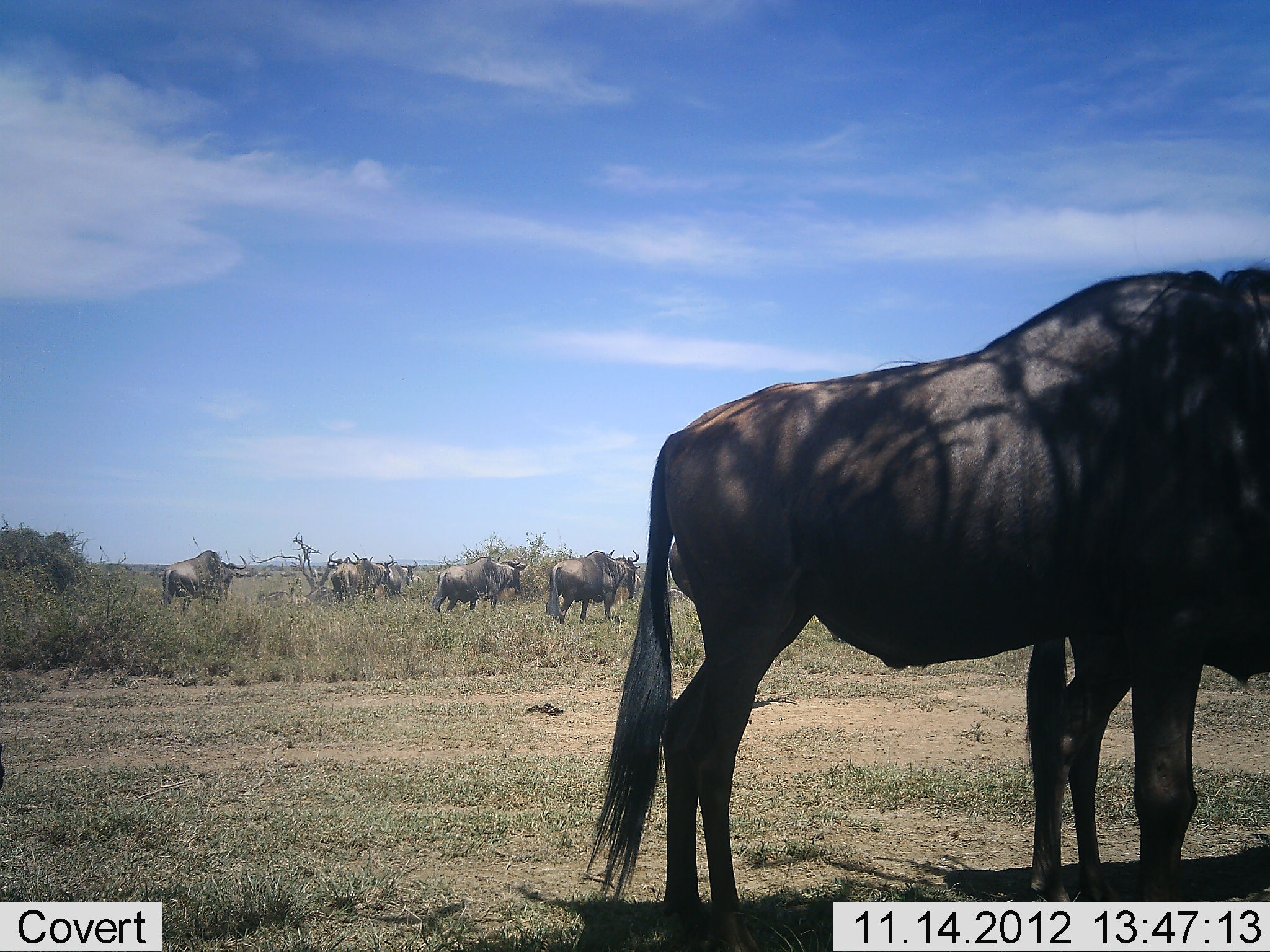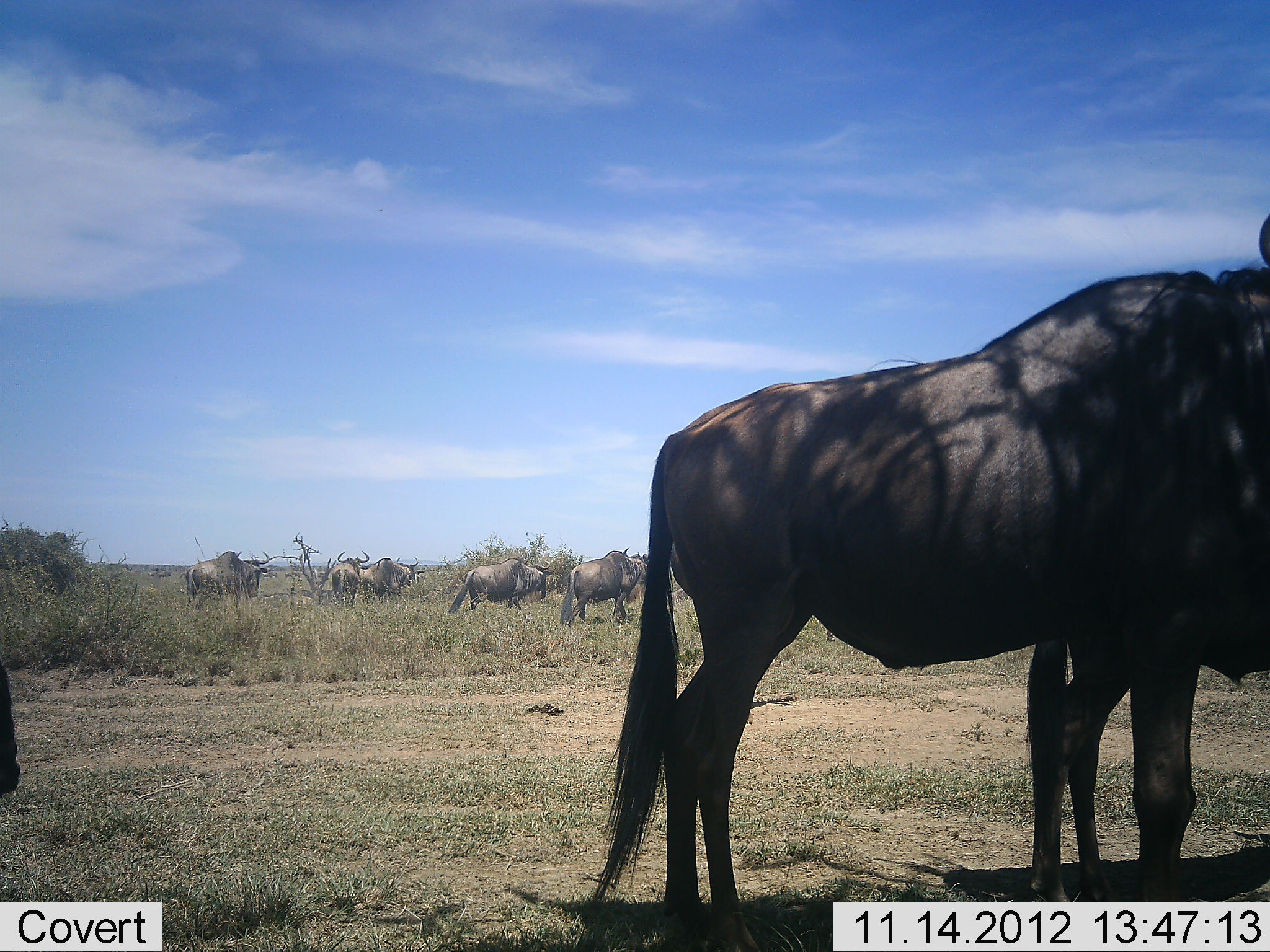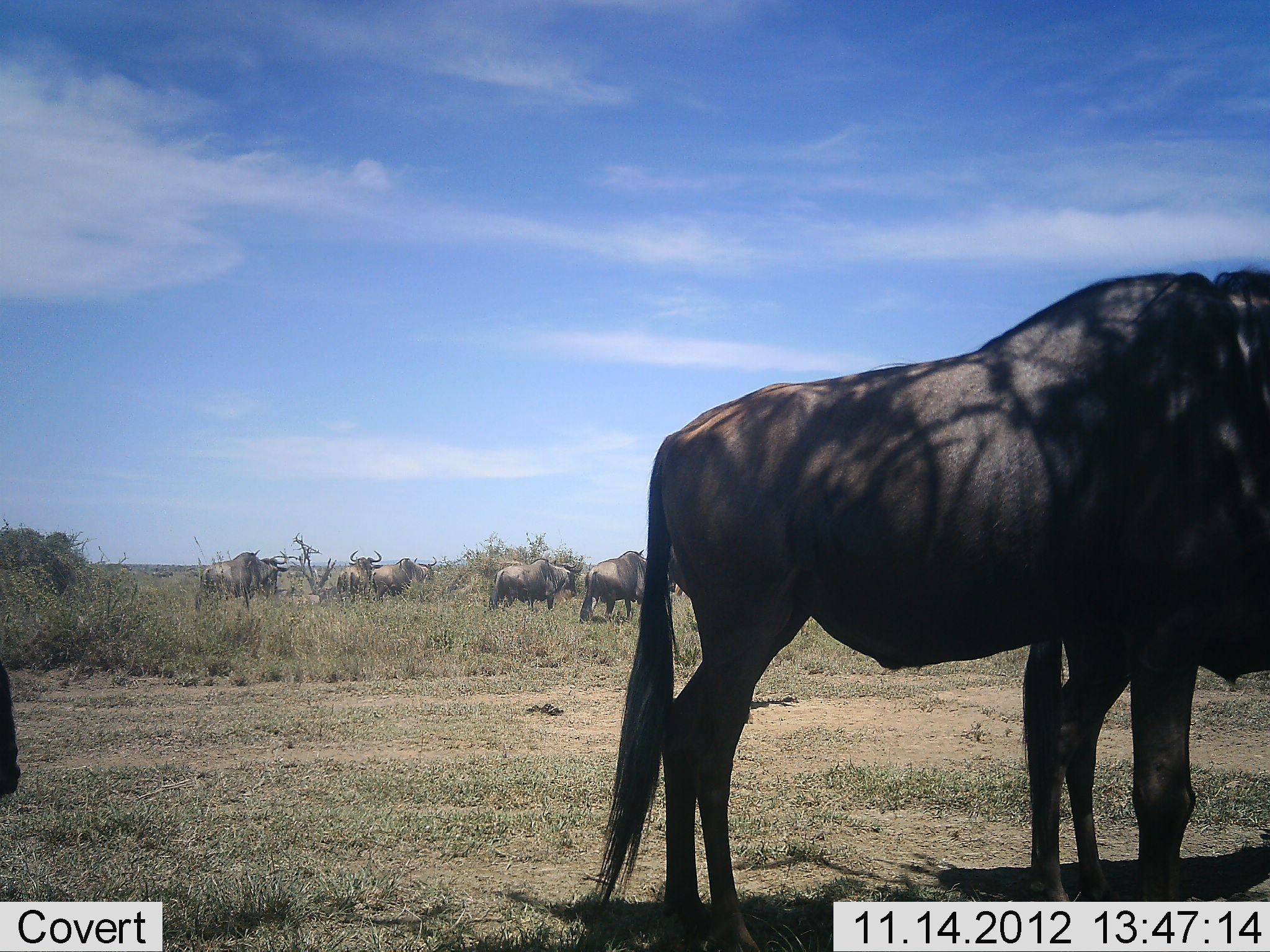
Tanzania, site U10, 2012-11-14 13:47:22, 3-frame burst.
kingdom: Animalia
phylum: Chordata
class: Mammalia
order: Artiodactyla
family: Bovidae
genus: Connochaetes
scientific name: Connochaetes taurinus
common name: blue wildebeest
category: wildebeest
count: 8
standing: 90%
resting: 0%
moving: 90%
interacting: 0%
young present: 10%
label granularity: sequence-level